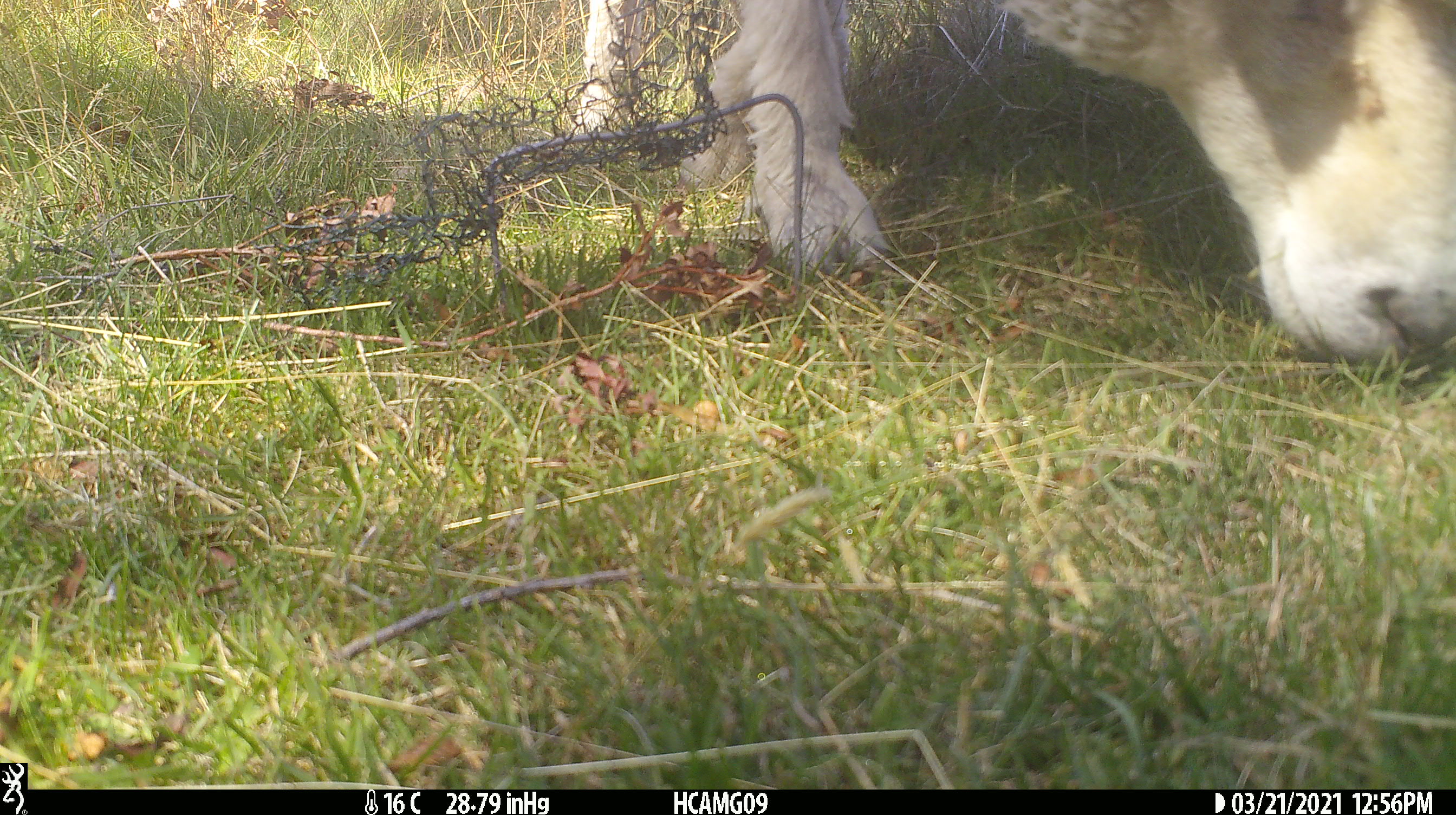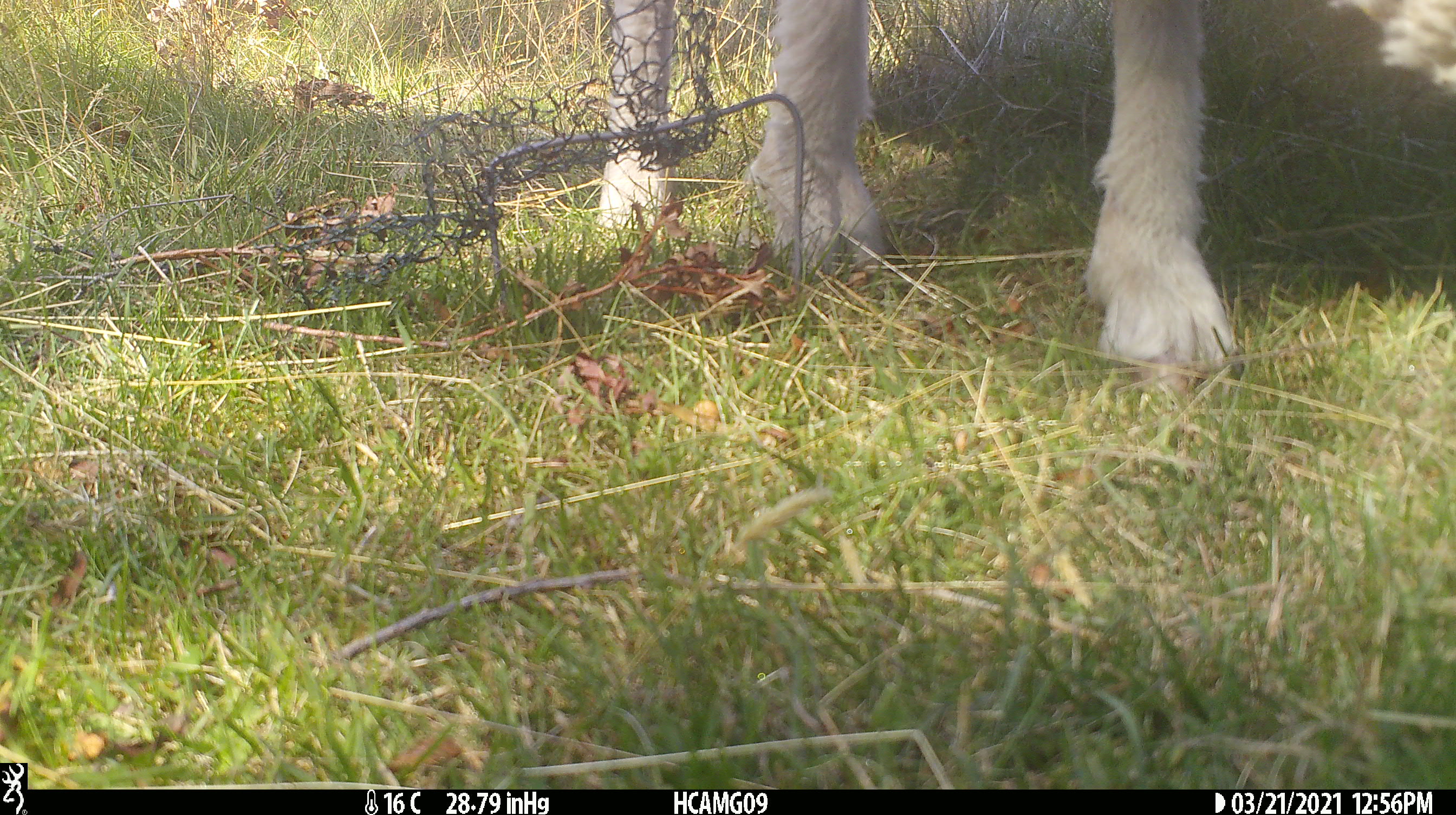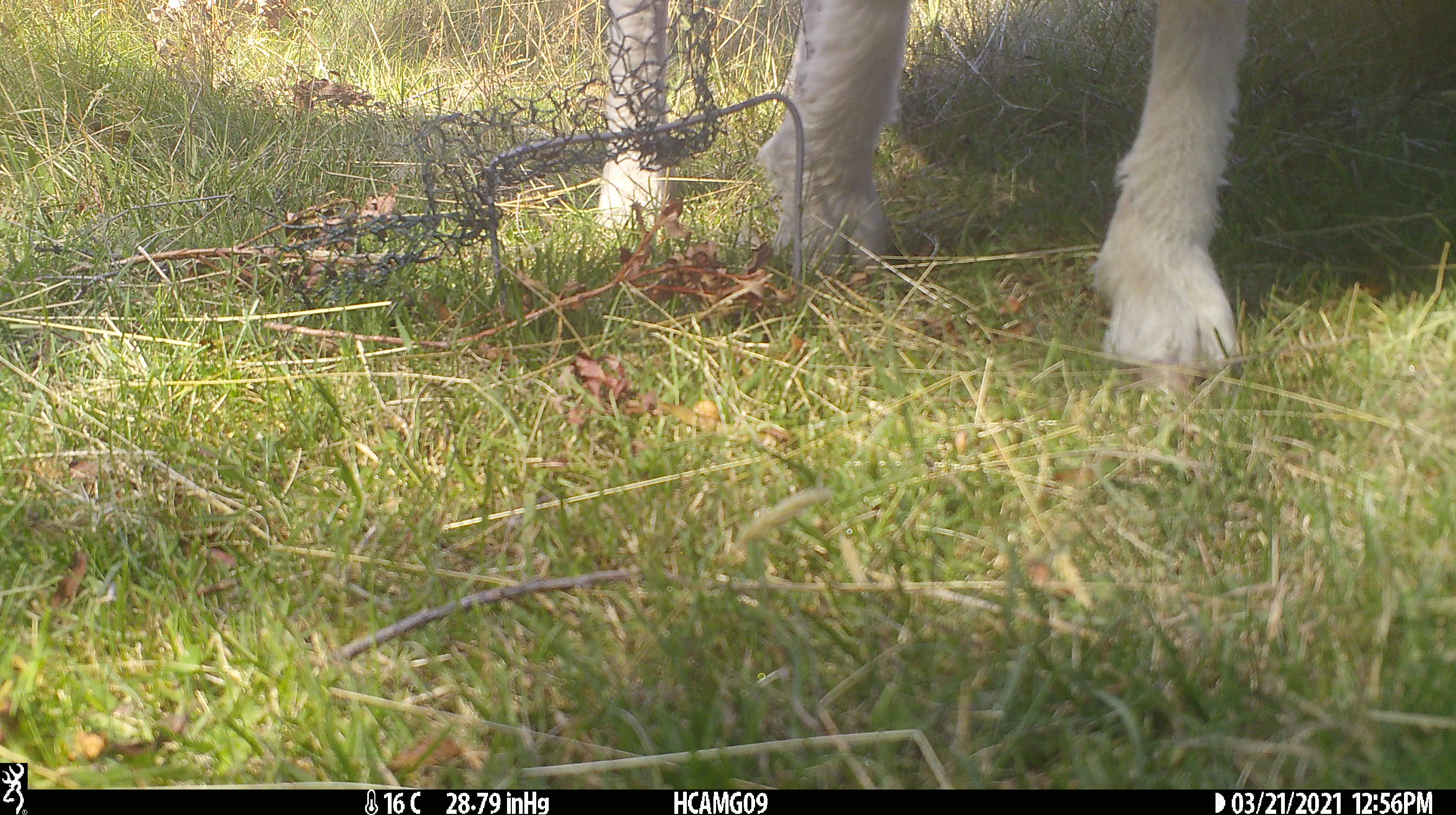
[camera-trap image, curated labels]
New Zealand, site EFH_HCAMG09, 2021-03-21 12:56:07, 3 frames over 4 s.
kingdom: Animalia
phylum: Chordata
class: Mammalia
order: Artiodactyla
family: Bovidae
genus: Ovis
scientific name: Ovis aries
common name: domestic sheep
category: sheep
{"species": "sheep (domestic sheep) (Ovis aries)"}